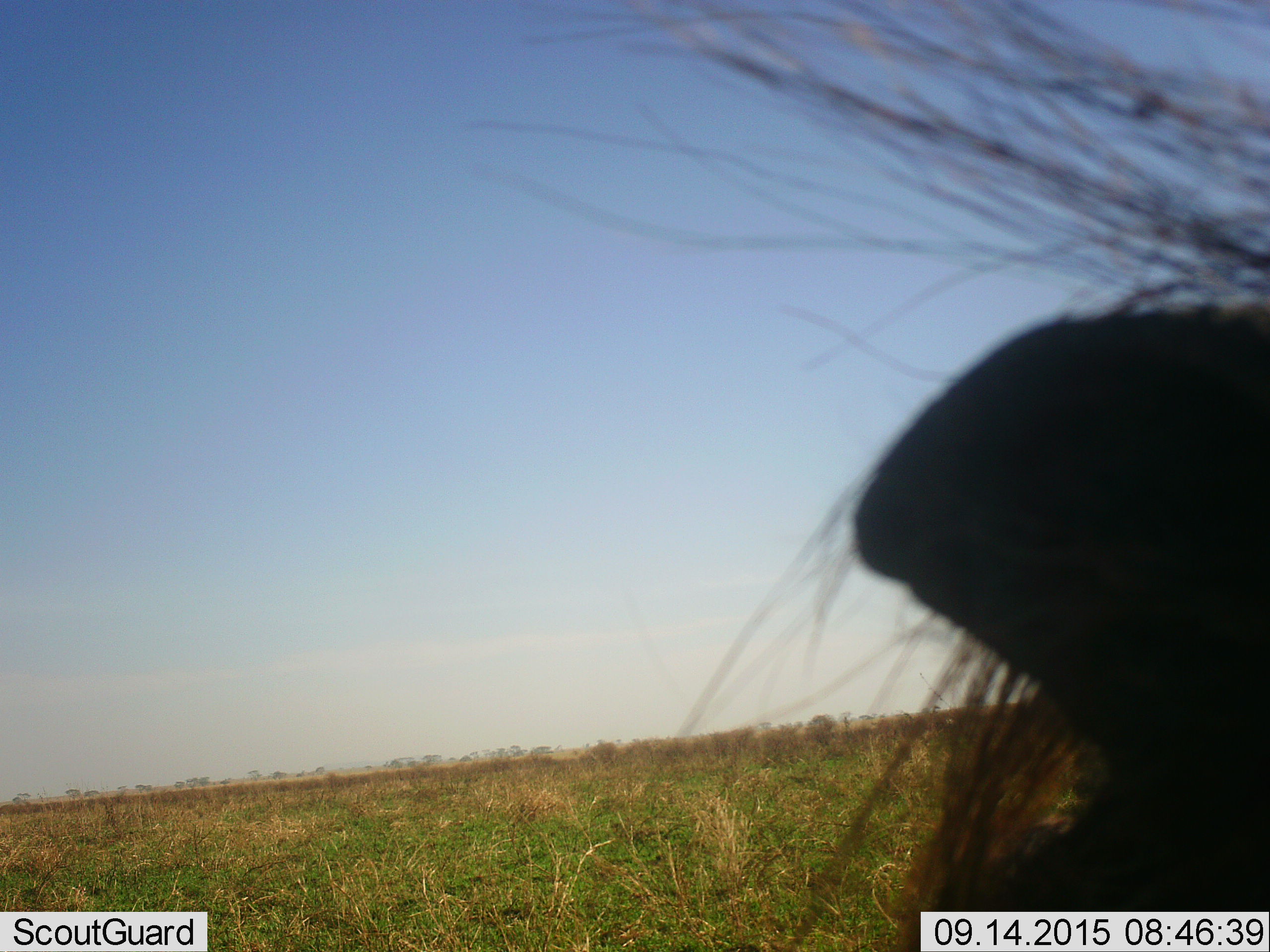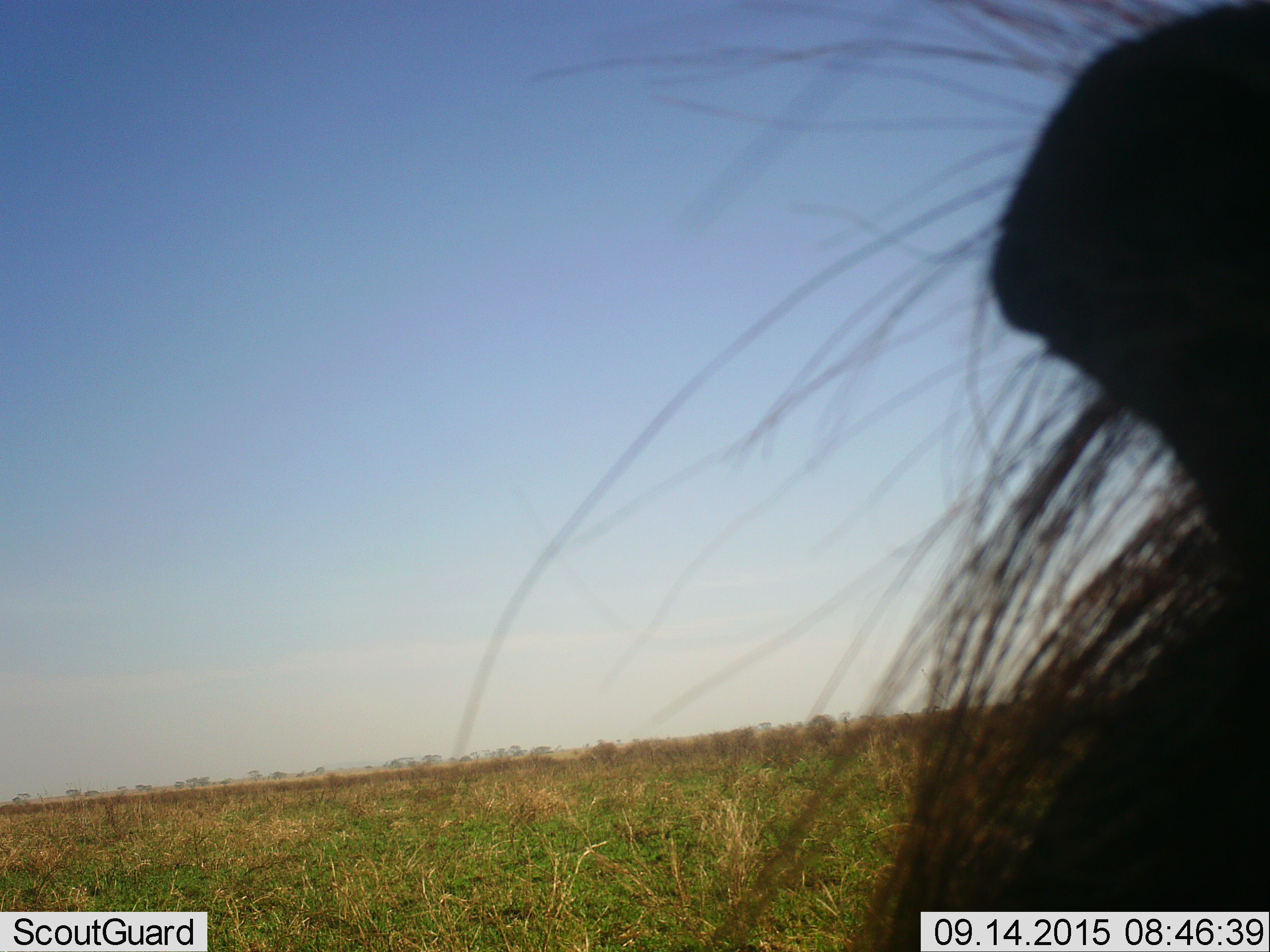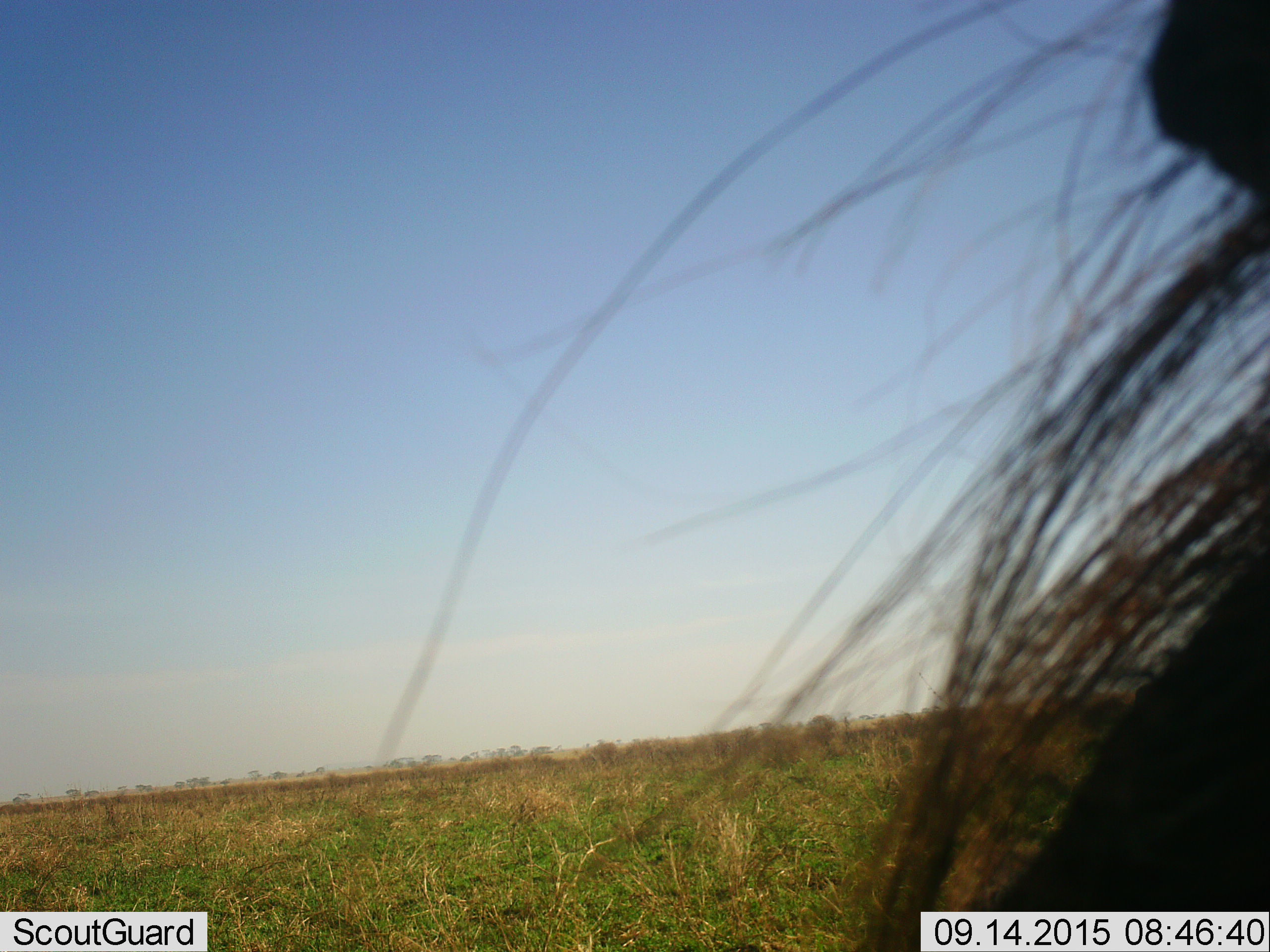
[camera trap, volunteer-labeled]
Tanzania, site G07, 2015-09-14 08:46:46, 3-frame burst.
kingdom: Animalia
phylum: Chordata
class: Mammalia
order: Artiodactyla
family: Bovidae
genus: Connochaetes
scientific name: Connochaetes taurinus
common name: blue wildebeest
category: wildebeest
Wildebeest (blue wildebeest) (Connochaetes taurinus), count 1. Behavior (volunteer vote fractions): standing 100%, resting 0%, moving 0%, interacting 0%. Young present (vote fraction): 0%. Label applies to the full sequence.